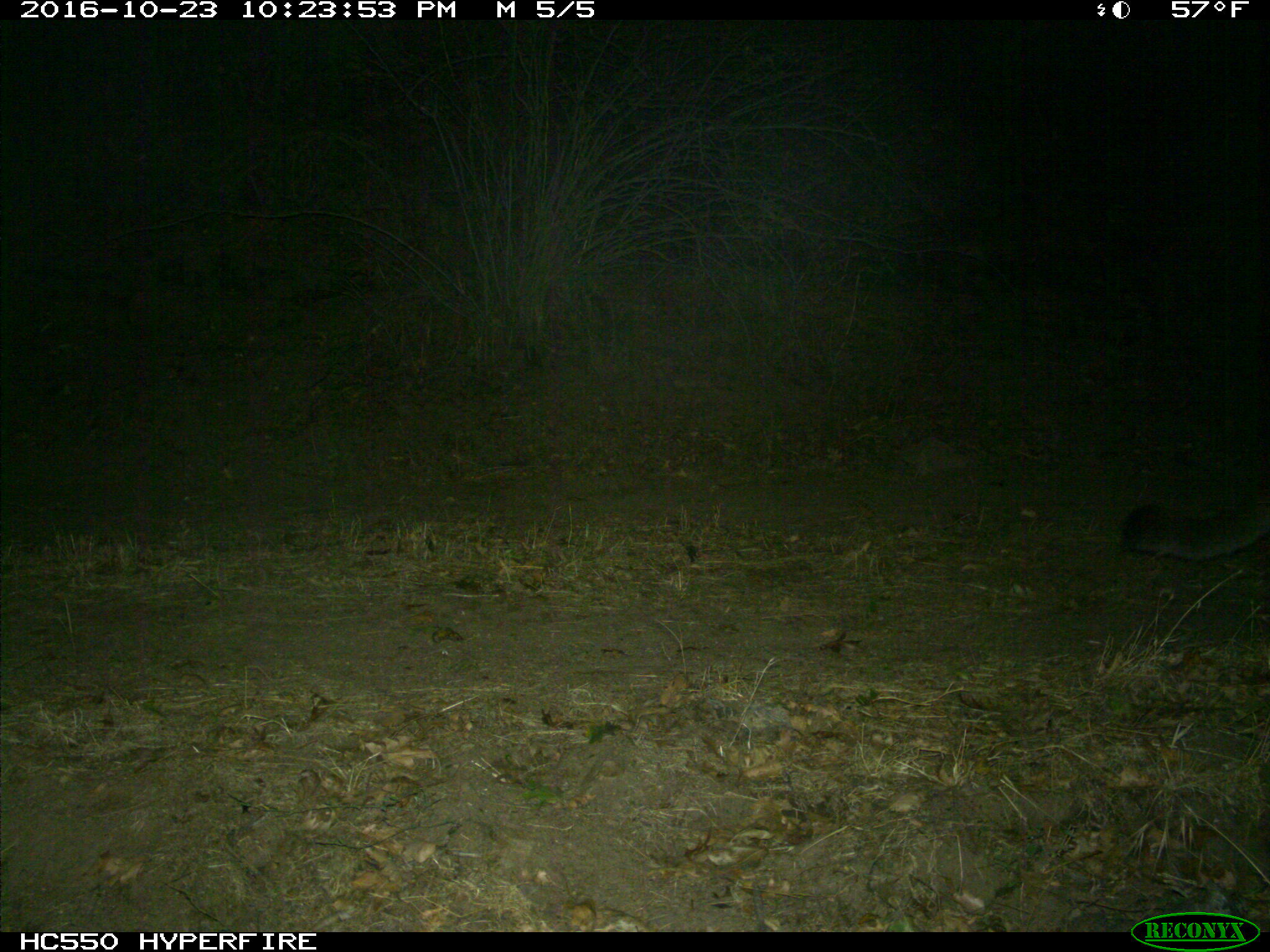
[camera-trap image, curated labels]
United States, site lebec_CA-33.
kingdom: Animalia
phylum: Chordata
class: Mammalia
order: Carnivora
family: Felidae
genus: Puma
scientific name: Puma concolor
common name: mountain lion